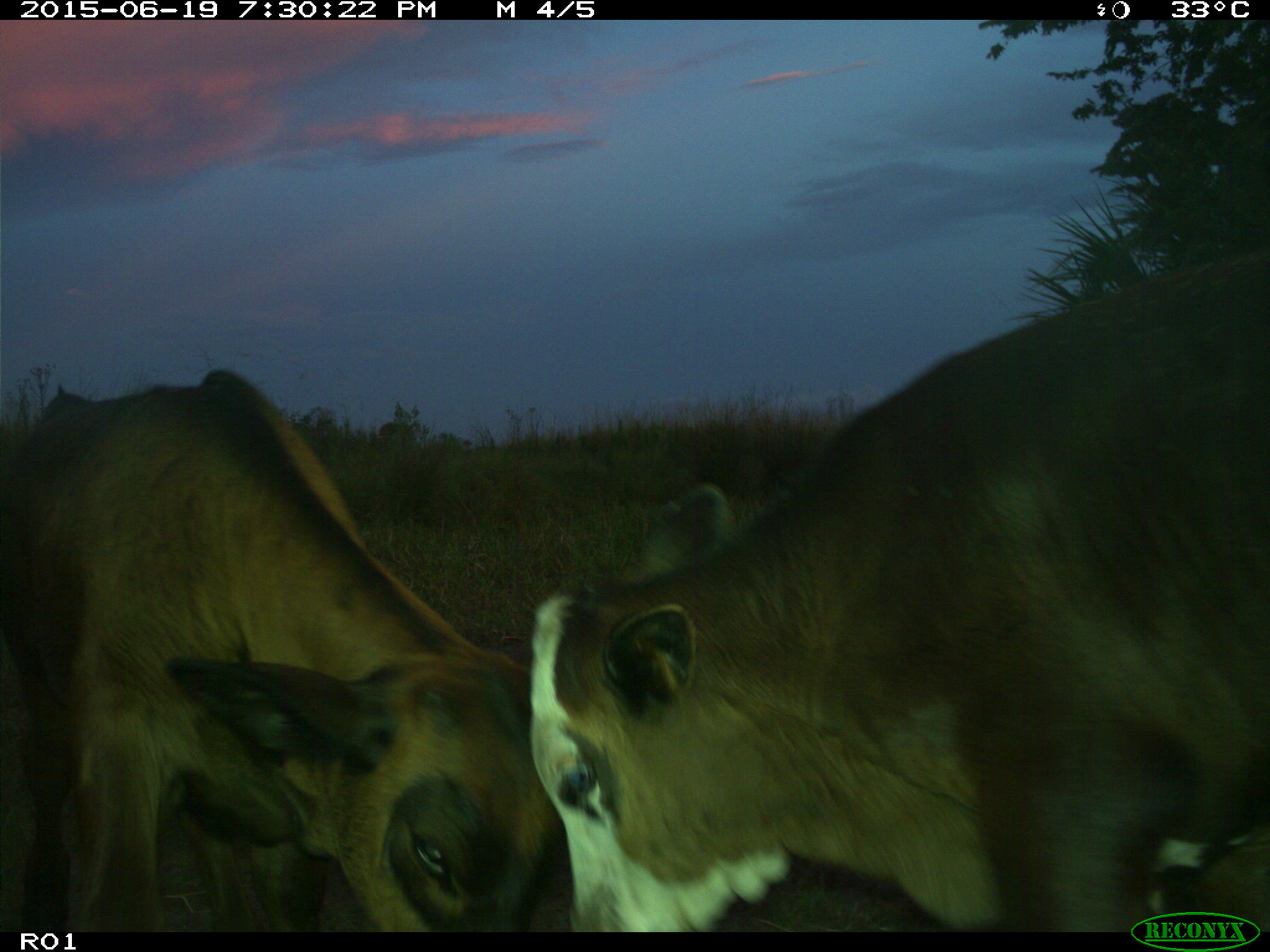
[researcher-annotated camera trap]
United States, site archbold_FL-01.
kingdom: Animalia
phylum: Chordata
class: Mammalia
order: Artiodactyla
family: Bovidae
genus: Bos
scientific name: Bos taurus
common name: domestic cow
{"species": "Bos taurus (domestic cow)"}